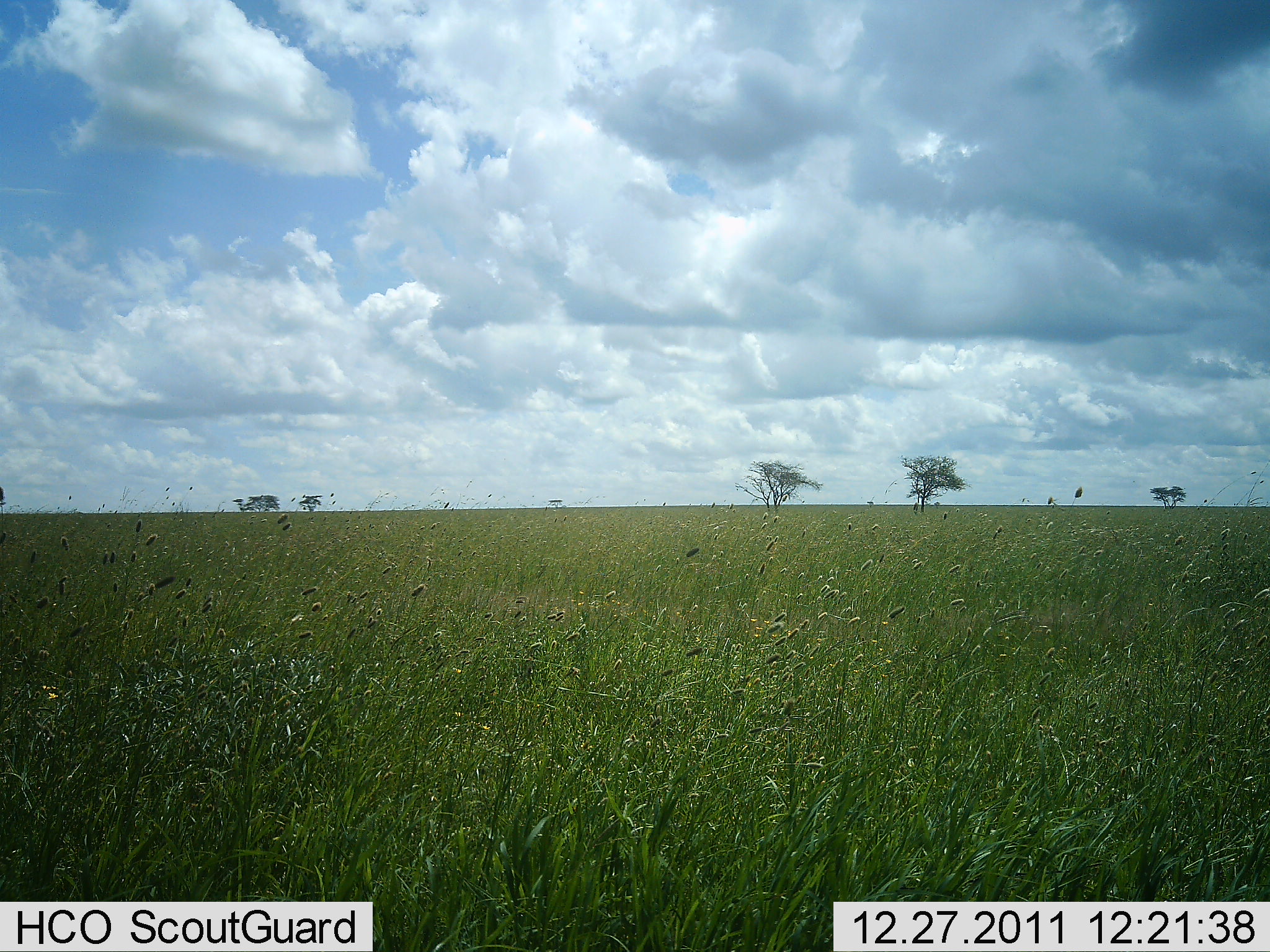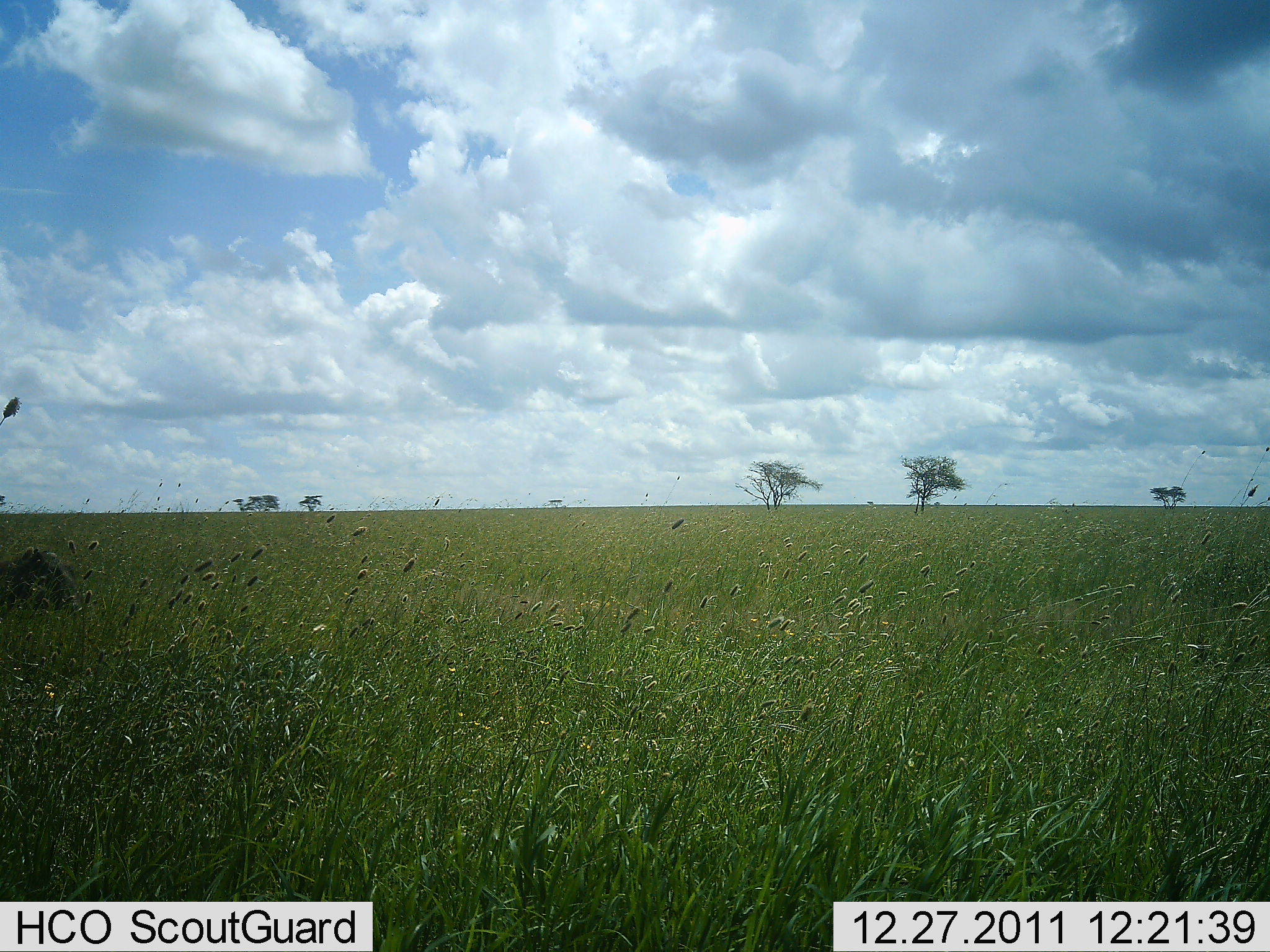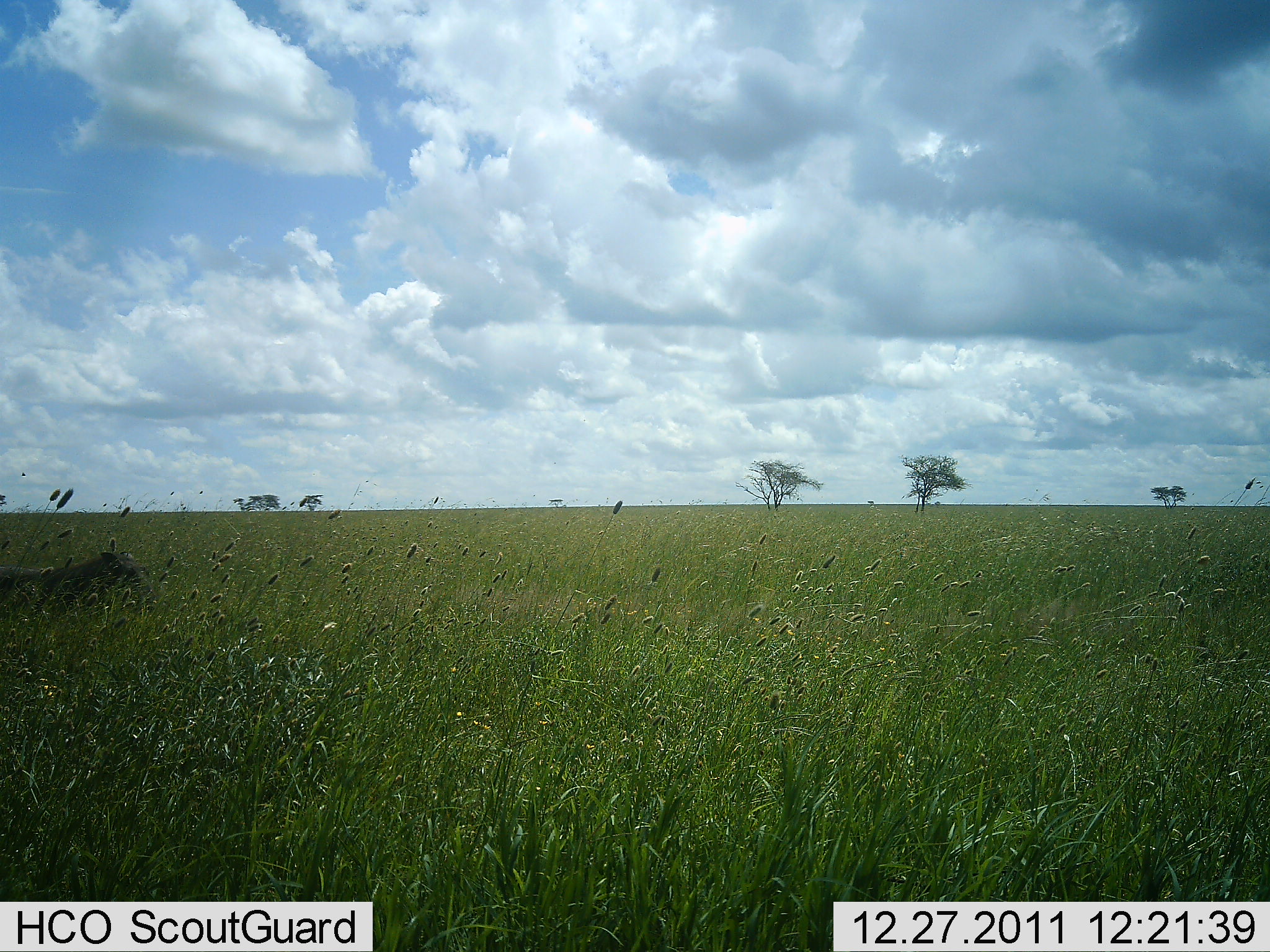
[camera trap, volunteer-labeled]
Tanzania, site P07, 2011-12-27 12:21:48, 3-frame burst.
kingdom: Animalia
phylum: Chordata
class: Mammalia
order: Carnivora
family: Felidae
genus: Panthera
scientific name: Panthera leo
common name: lion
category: lionfemale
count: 1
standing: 0%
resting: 0%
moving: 100%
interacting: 0%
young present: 0%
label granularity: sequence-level